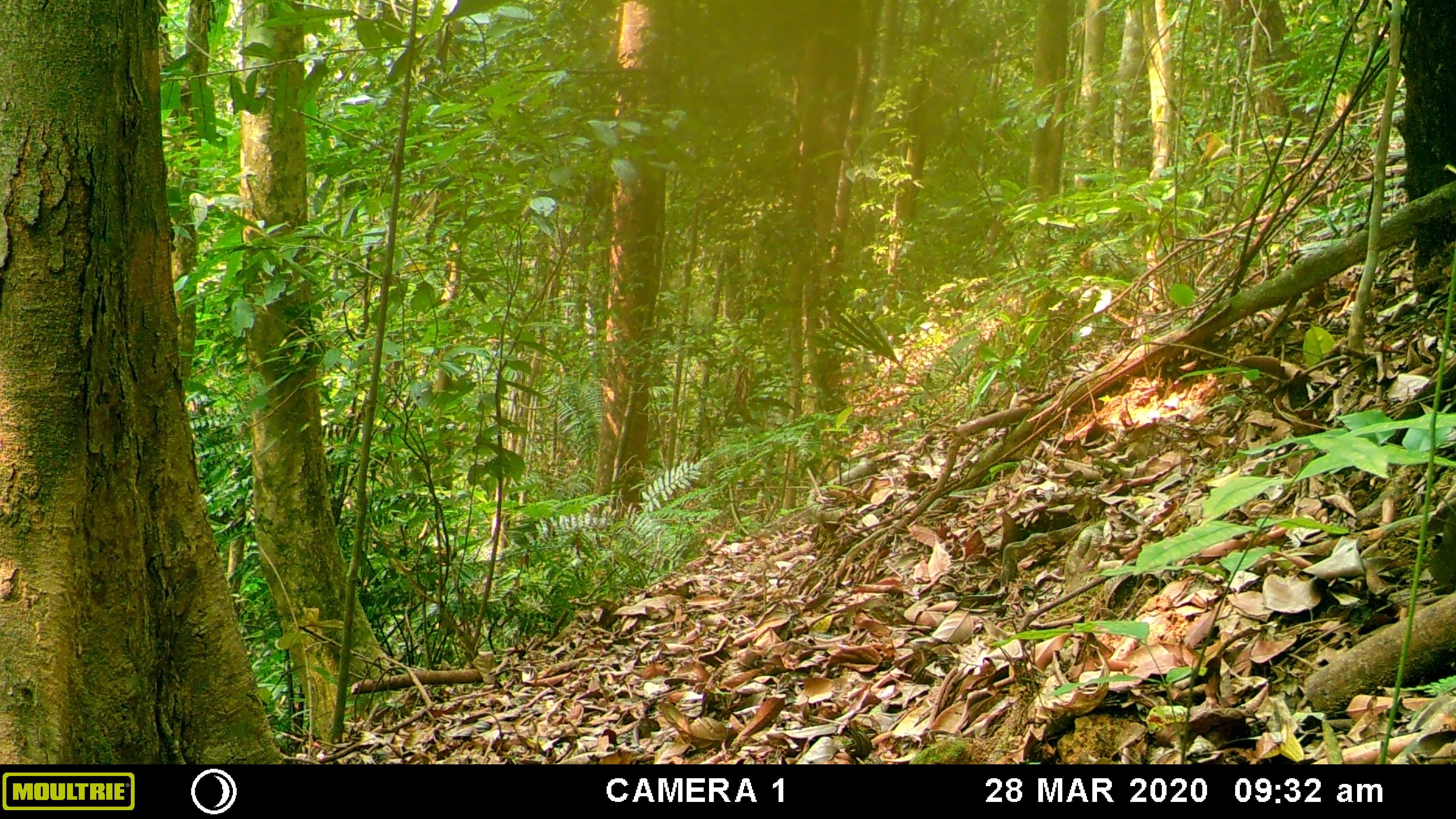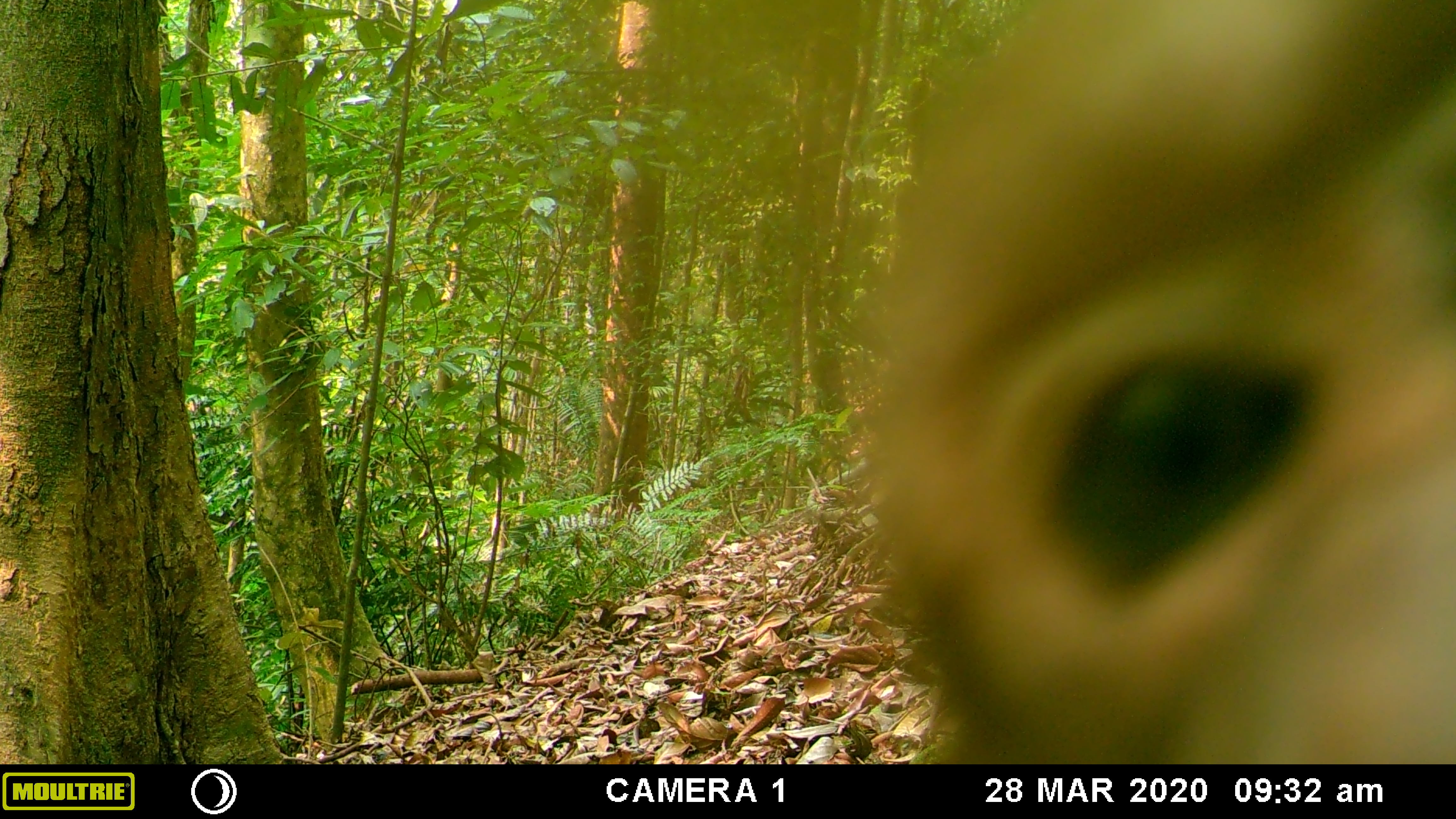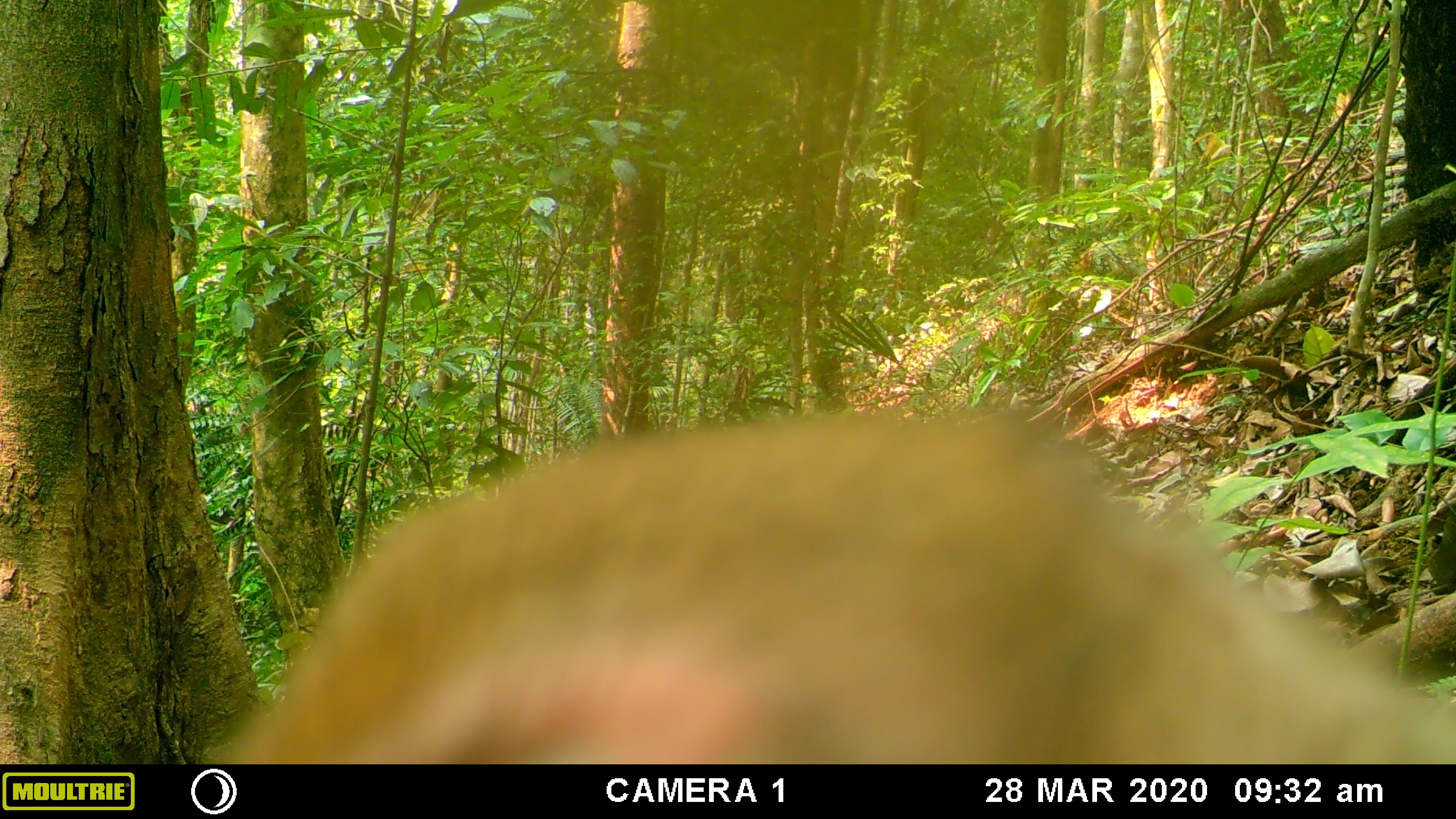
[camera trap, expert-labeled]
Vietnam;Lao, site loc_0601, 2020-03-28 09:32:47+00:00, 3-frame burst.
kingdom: Animalia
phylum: Chordata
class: Mammalia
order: Primates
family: Cercopithecidae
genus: Macaca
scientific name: Macaca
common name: macaques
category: assam or rhesus macaque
Assam or rhesus macaque (macaques) (Macaca). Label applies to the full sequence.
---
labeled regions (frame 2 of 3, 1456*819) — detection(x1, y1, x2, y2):
assam or rhesus macaque: detection(863, 0, 1454, 763)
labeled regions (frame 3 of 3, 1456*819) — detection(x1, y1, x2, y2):
assam or rhesus macaque: detection(212, 409, 1455, 763)